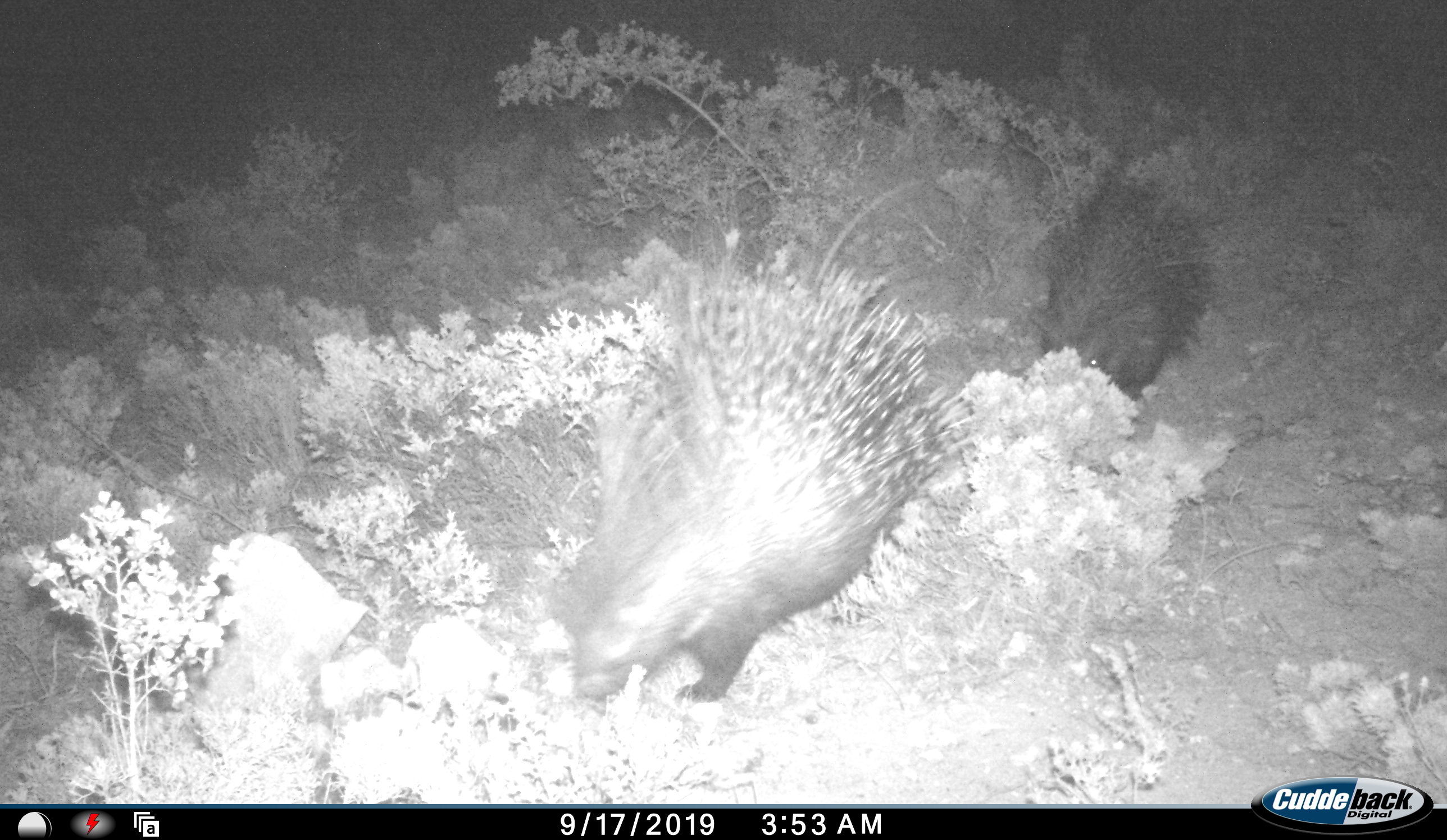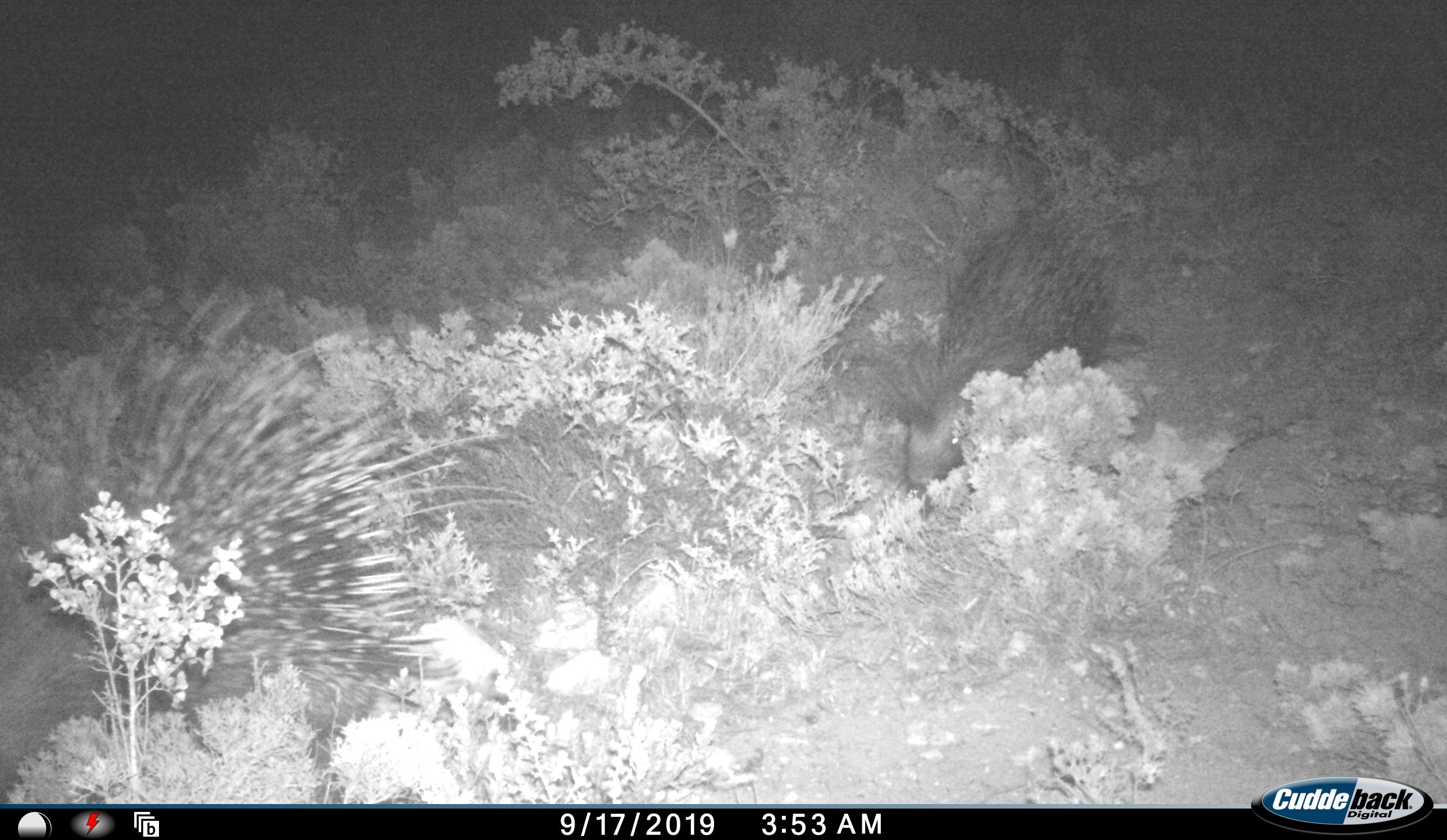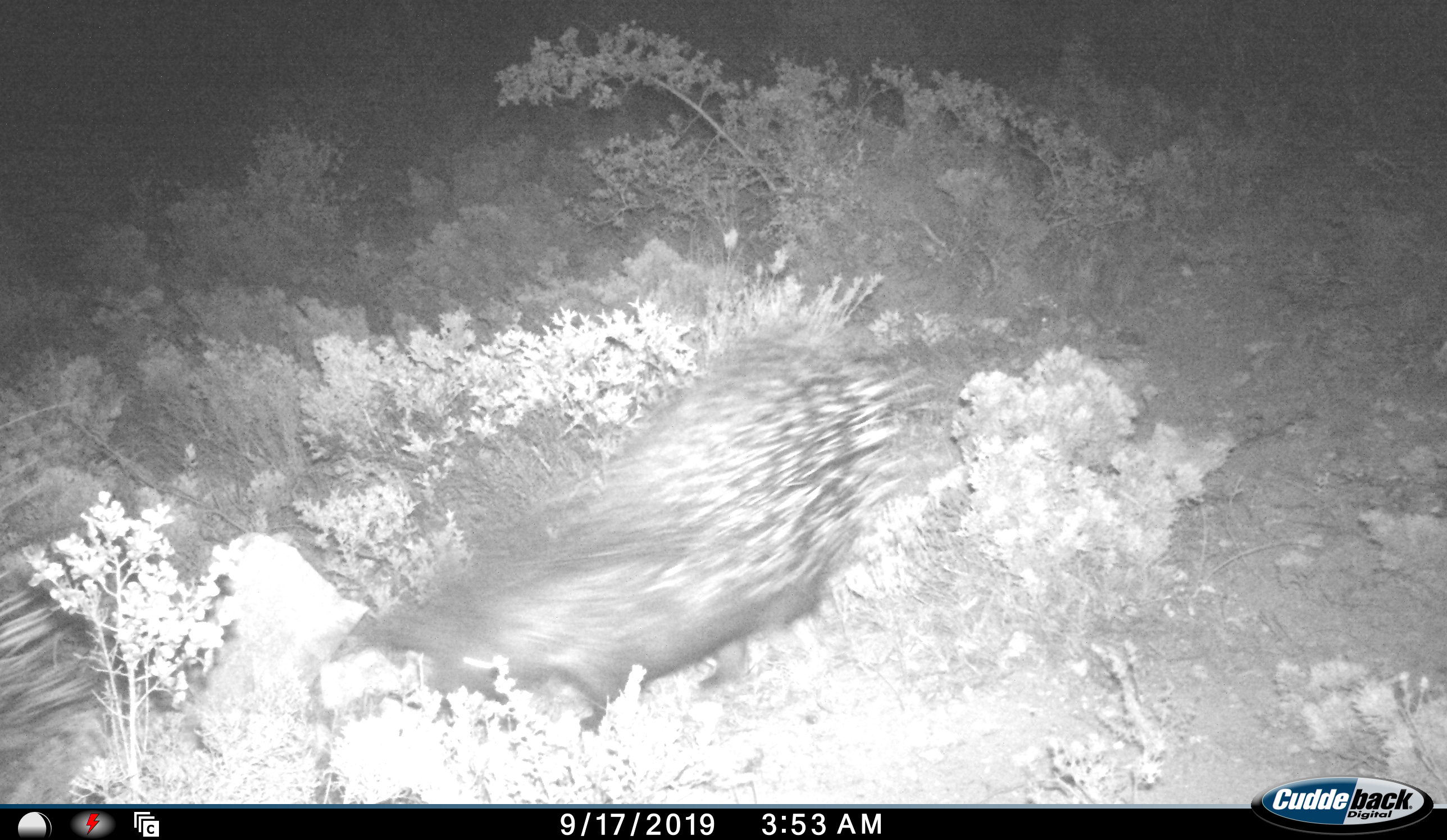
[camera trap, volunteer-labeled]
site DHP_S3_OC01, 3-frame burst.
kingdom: Animalia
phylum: Chordata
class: Mammalia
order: Rodentia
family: Hystricidae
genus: Hystrix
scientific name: Hystrix cristata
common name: crested porcupine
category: porcupine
Porcupine (crested porcupine) (Hystrix cristata), count 2. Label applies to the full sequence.